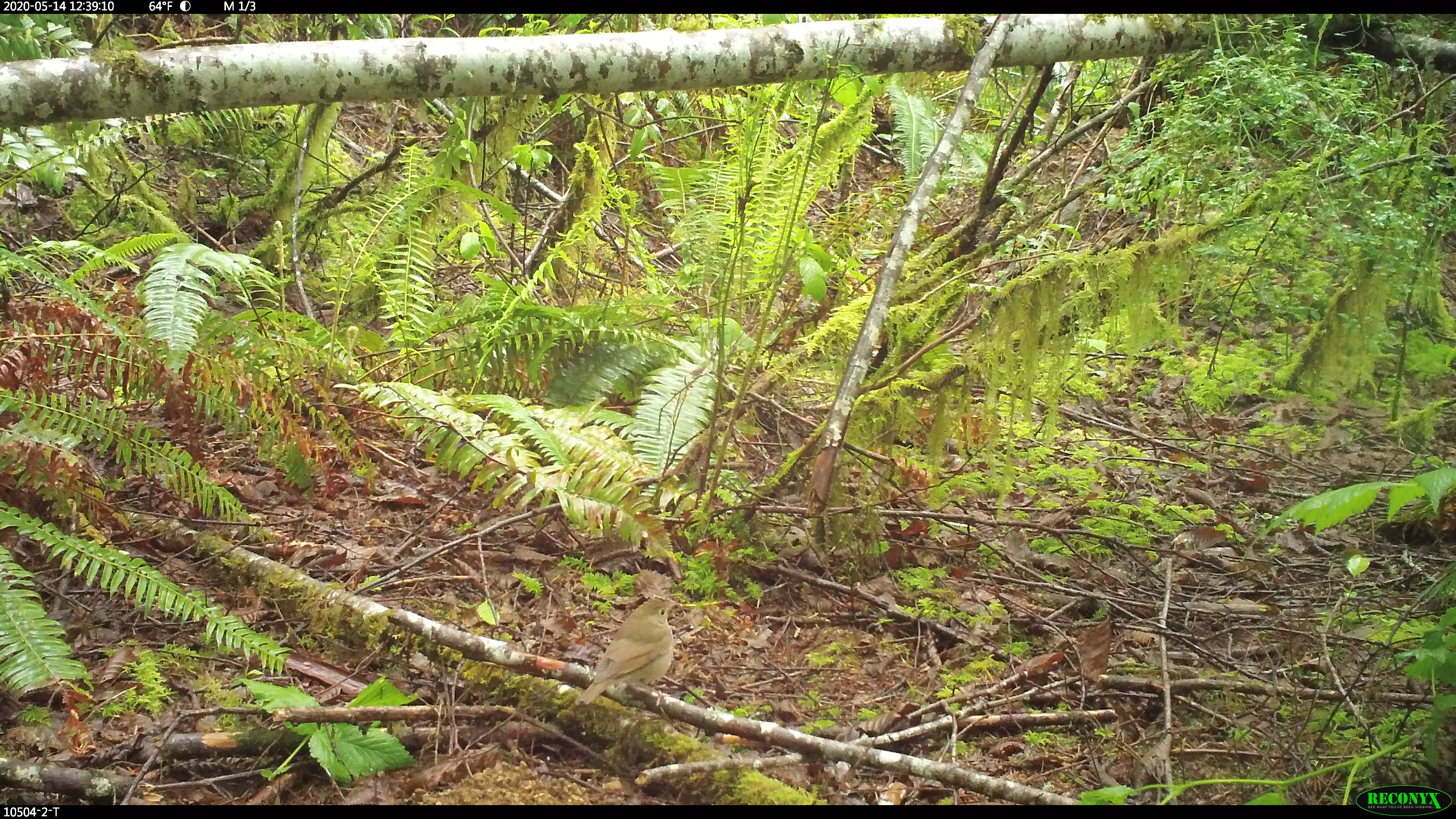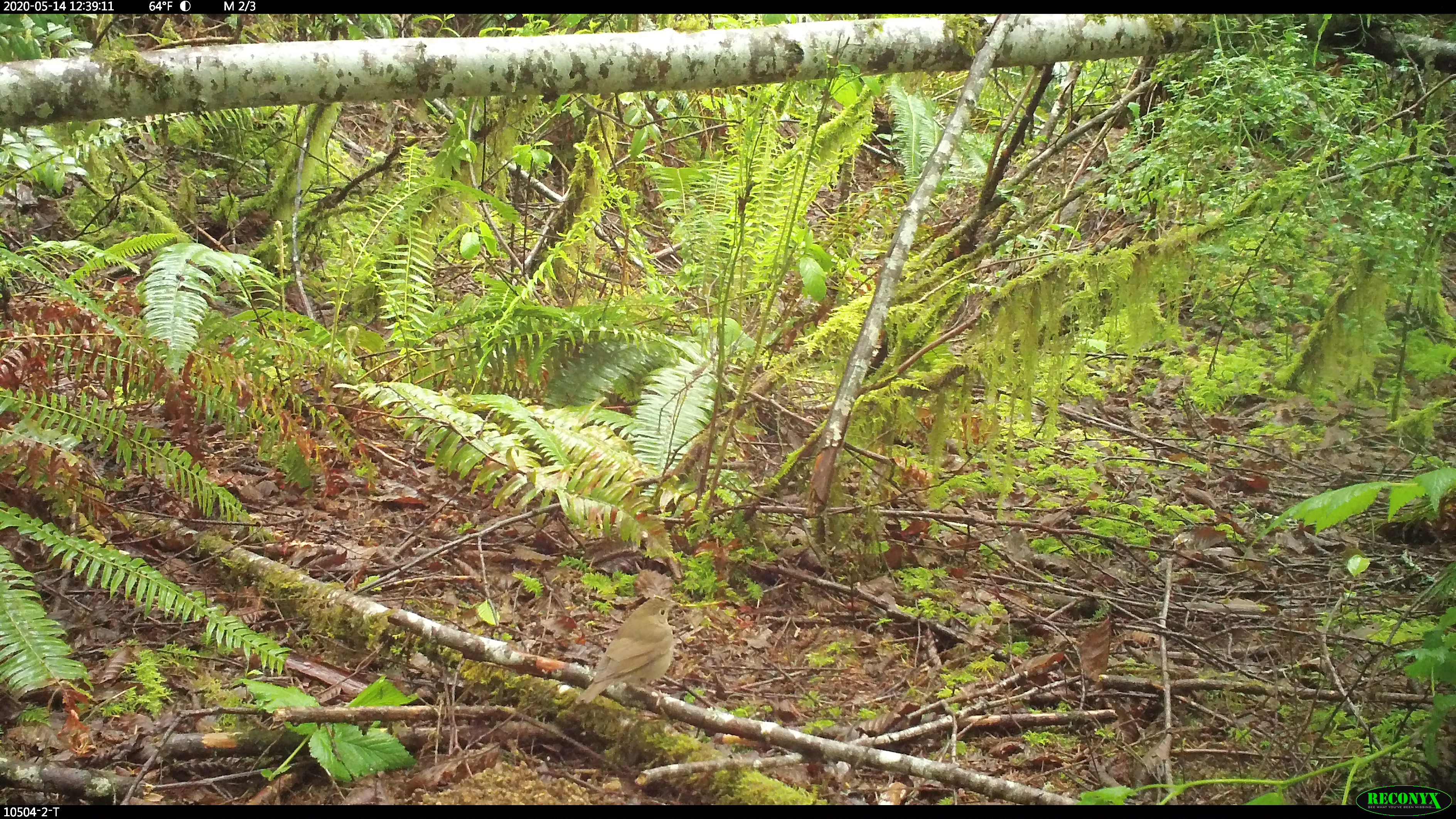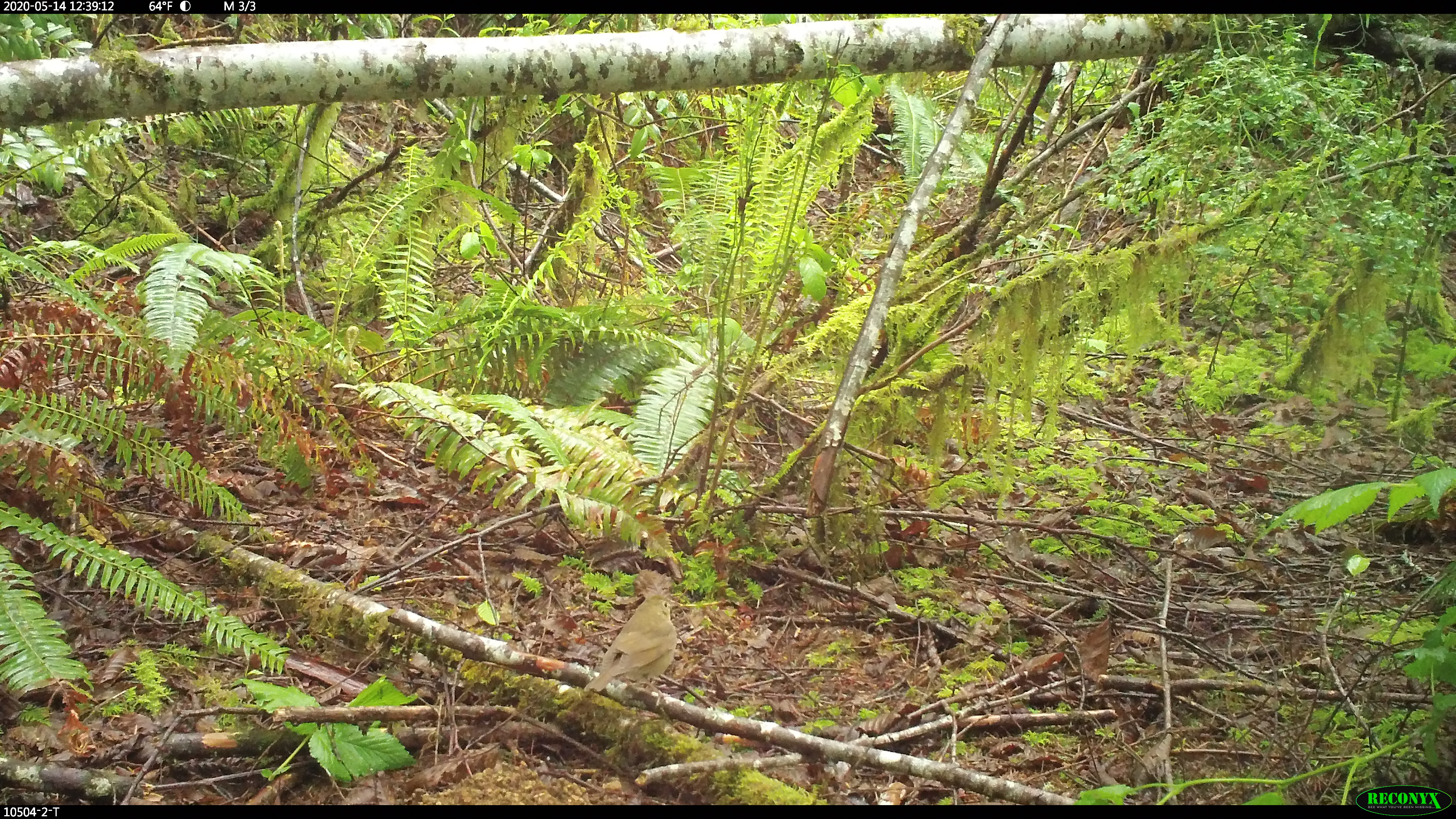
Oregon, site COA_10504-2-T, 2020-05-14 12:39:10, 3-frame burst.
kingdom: Animalia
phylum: Chordata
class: Aves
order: Passeriformes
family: Turdidae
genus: Catharus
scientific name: Catharus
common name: brown thrushes and nightingale-thrushes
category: catharus species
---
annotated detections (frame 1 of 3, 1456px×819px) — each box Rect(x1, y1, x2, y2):
catharus species: Rect(577, 597, 675, 703)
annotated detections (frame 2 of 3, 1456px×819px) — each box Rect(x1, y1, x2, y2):
catharus species: Rect(574, 596, 679, 706)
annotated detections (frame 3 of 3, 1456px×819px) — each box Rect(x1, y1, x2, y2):
catharus species: Rect(586, 595, 680, 696)